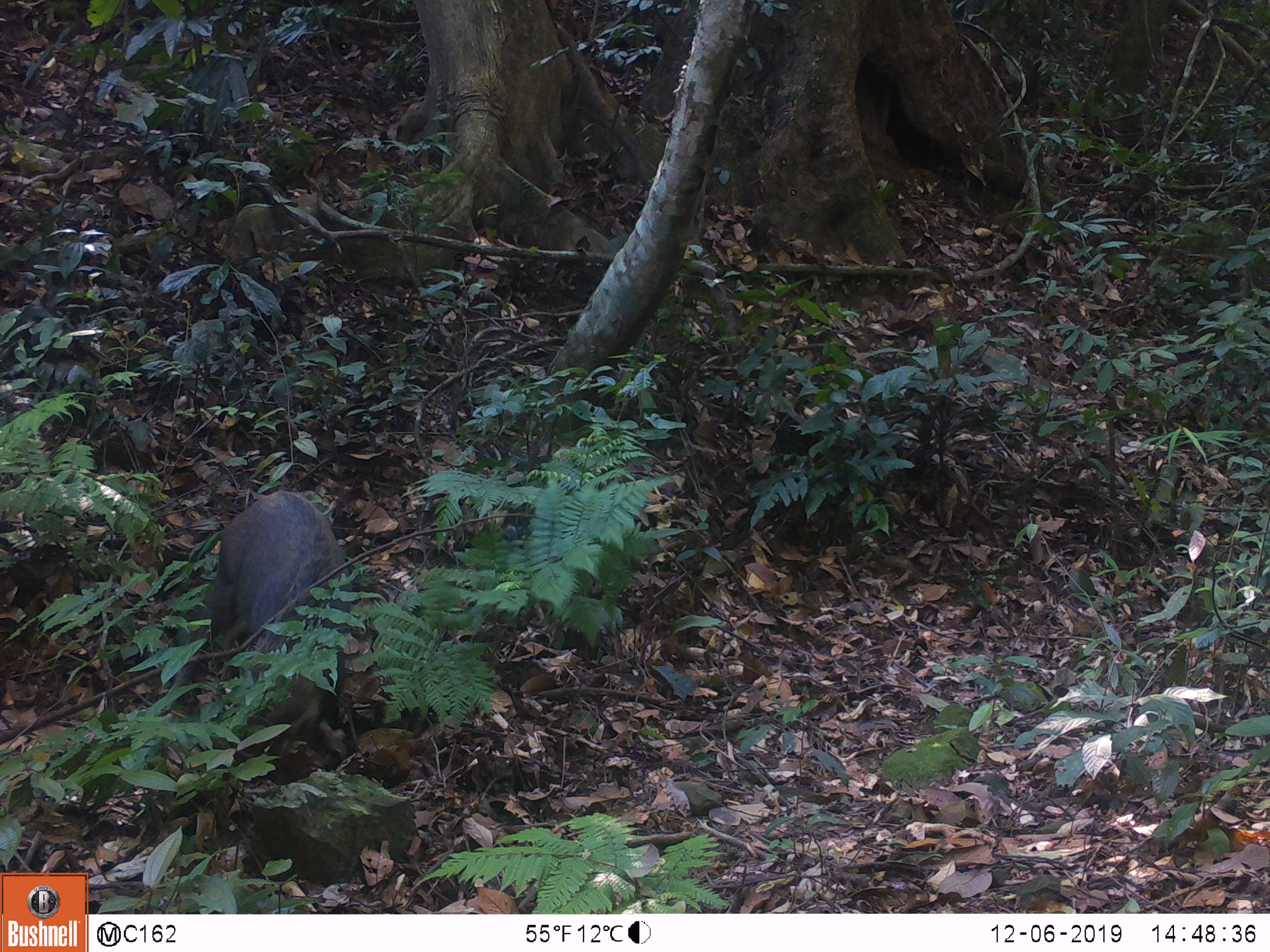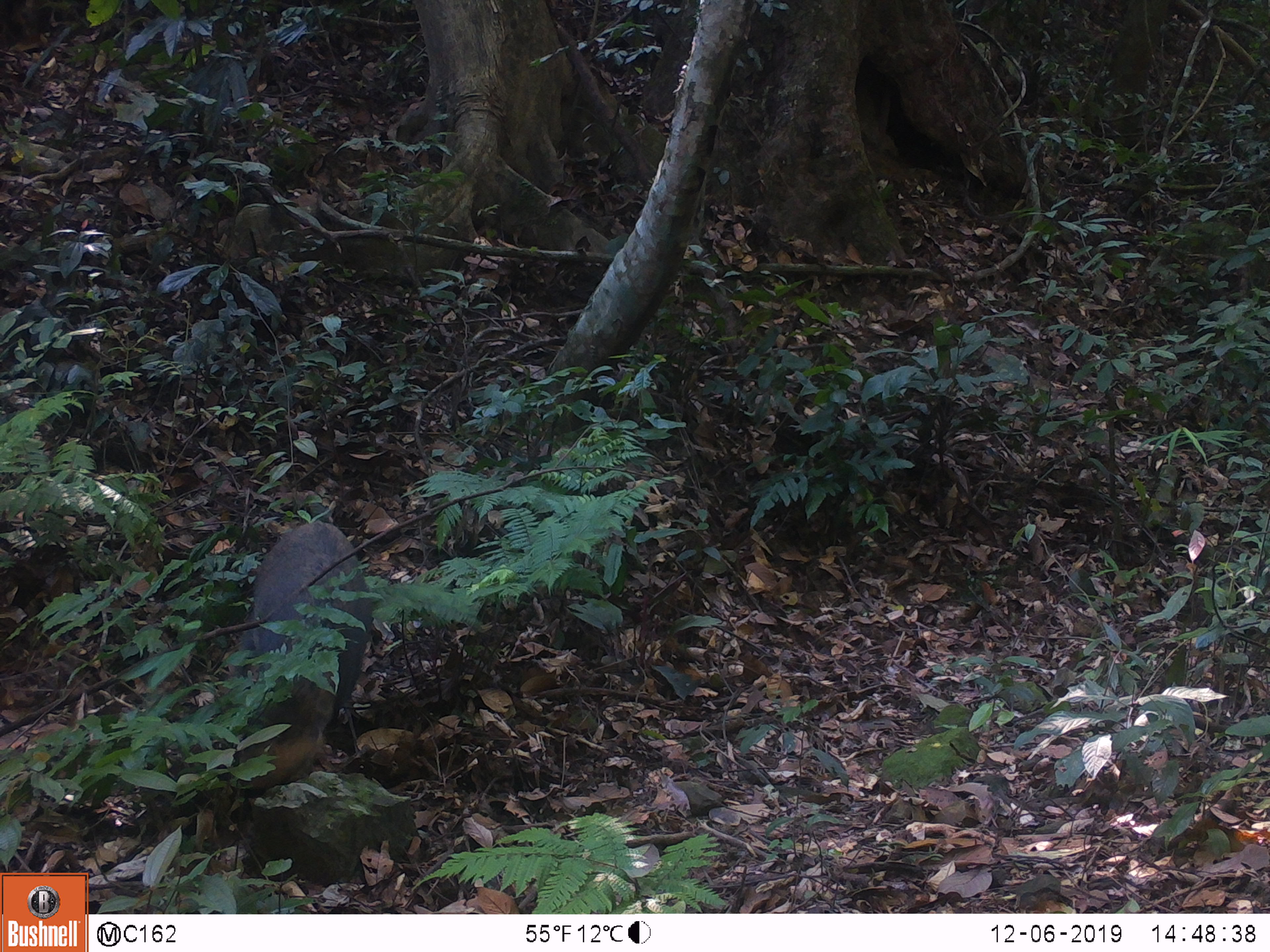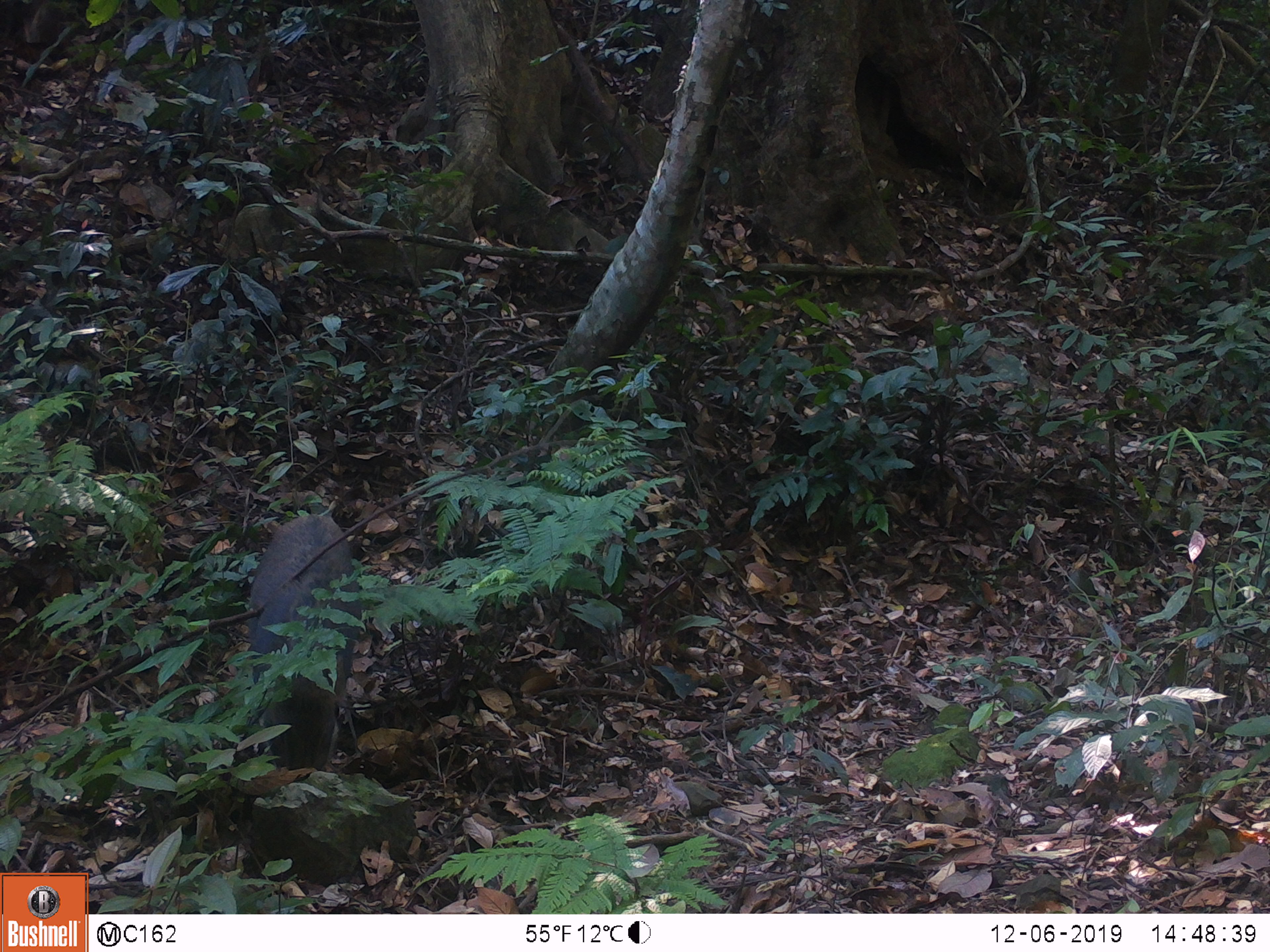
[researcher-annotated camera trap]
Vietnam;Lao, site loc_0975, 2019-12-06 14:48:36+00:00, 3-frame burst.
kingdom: Animalia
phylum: Chordata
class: Mammalia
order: Artiodactyla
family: Suidae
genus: Sus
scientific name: Sus scrofa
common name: eurasian wild pig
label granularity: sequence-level